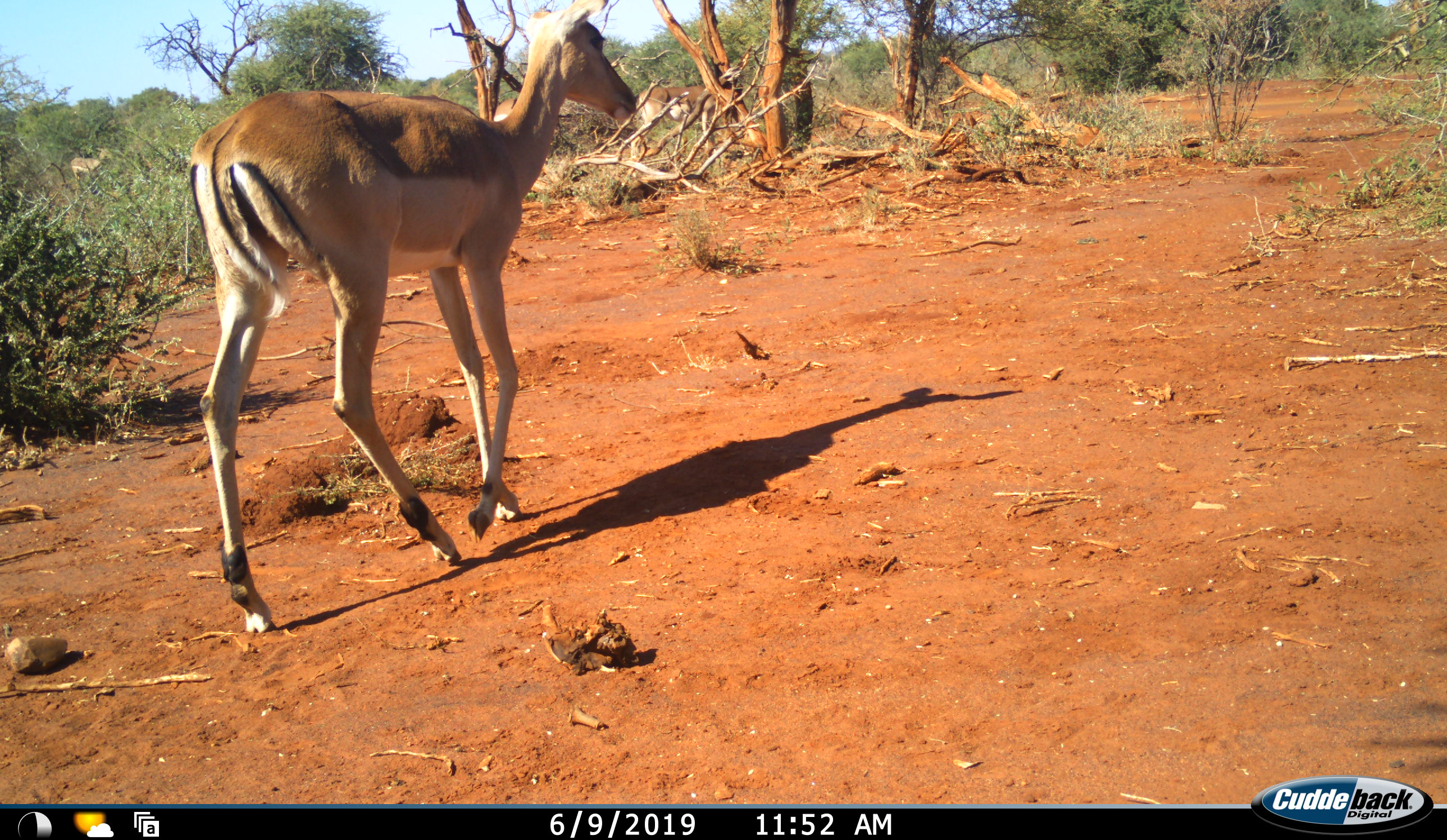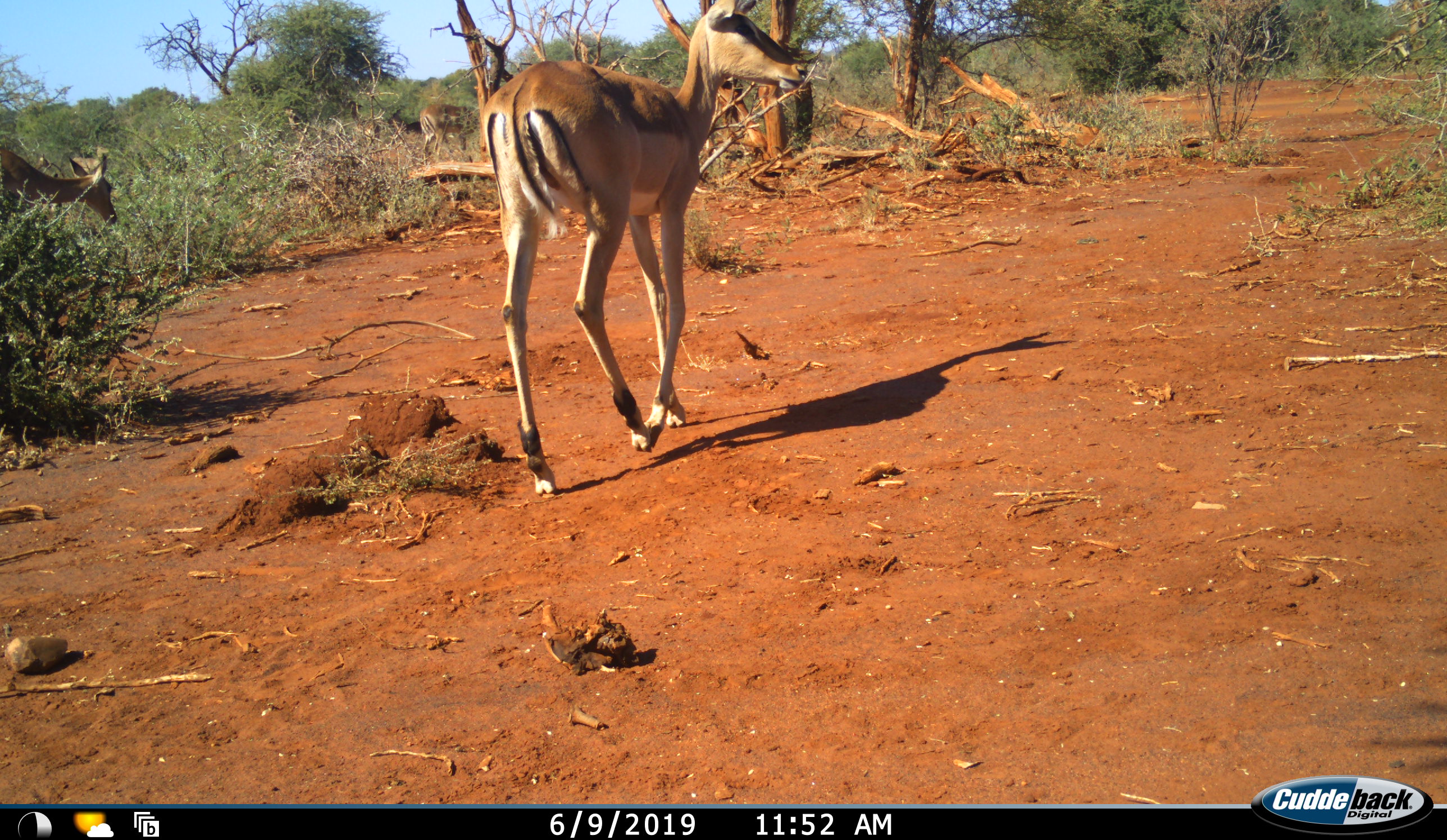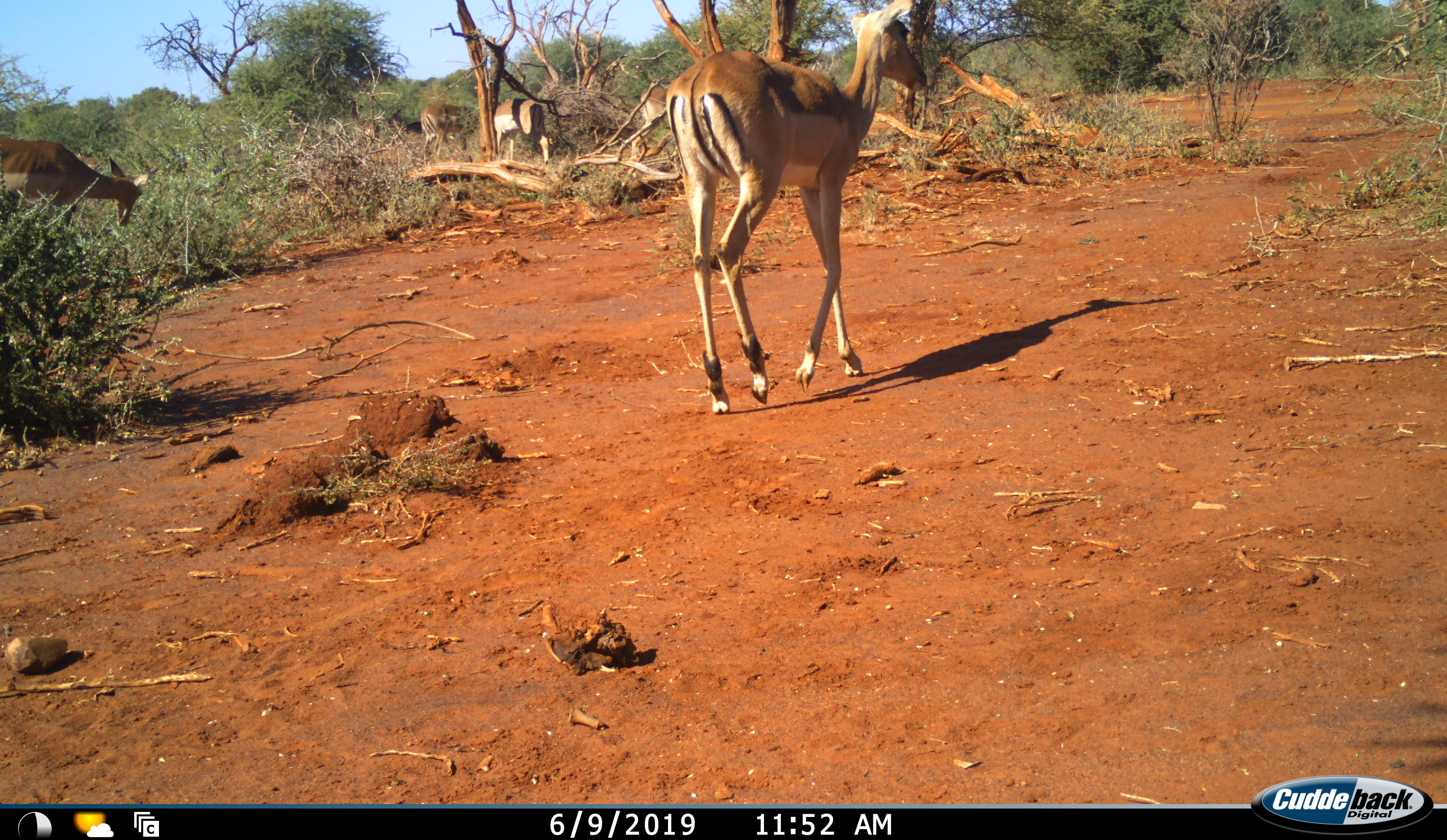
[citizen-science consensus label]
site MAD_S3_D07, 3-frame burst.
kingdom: Animalia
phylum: Chordata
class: Mammalia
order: Artiodactyla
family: Bovidae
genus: Aepyceros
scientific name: Aepyceros melampus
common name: impala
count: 7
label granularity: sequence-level